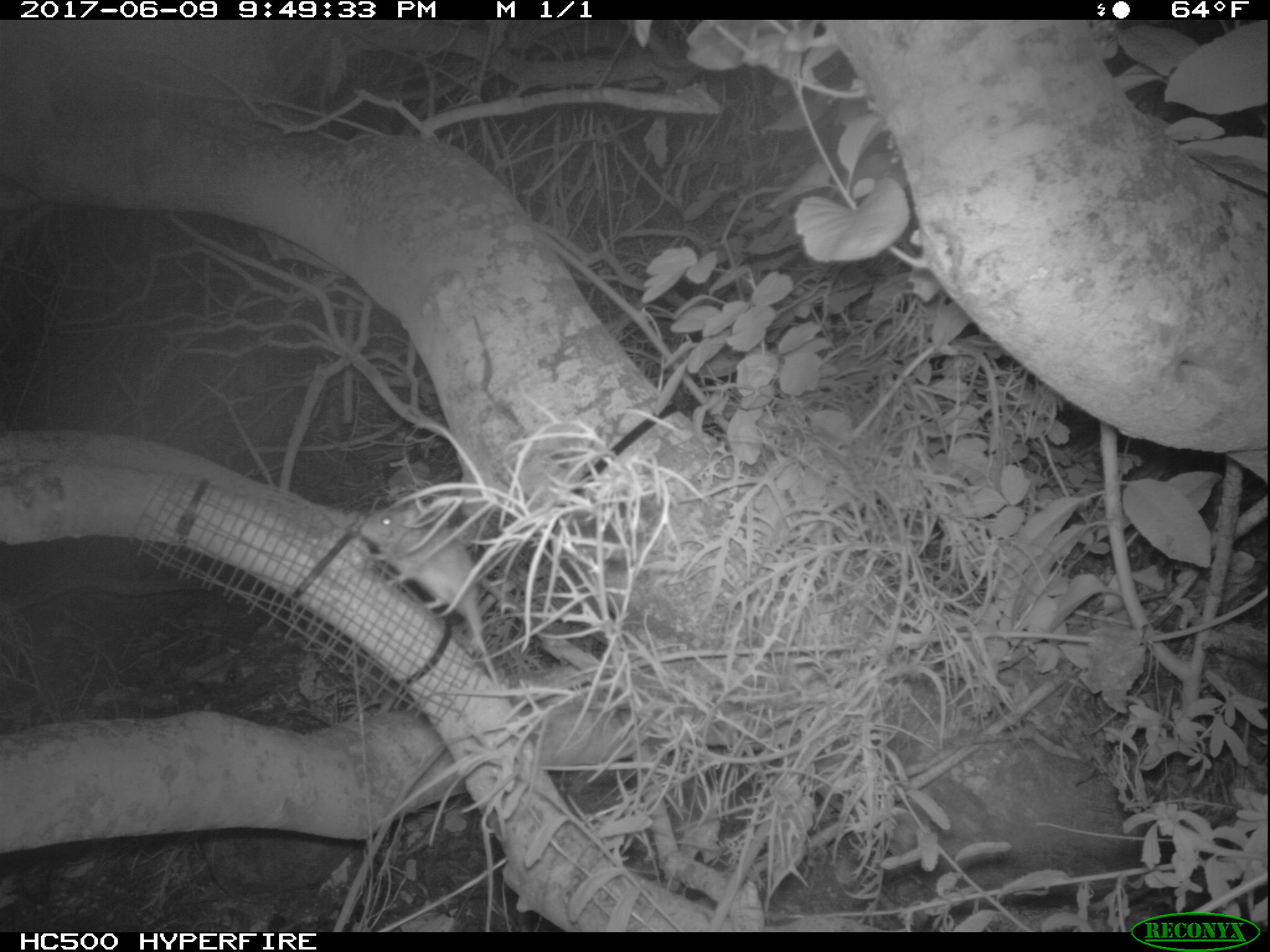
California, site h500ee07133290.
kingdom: Animalia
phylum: Chordata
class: Mammalia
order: Rodentia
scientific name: Rodentia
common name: rodent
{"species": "rodent (Rodentia)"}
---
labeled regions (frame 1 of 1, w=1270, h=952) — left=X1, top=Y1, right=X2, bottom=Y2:
rodent: left=360, top=501, right=483, bottom=640